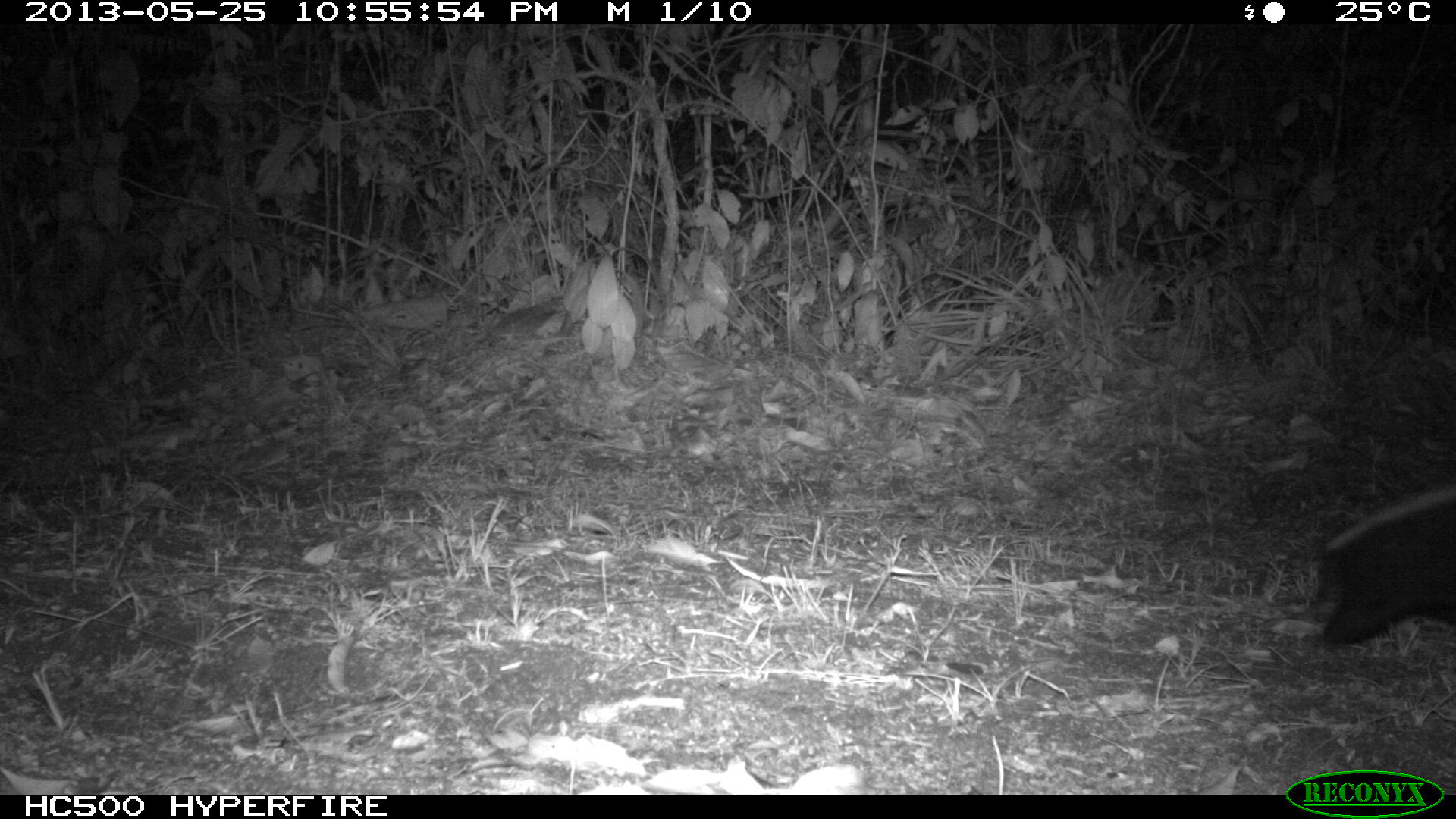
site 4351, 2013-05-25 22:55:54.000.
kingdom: Animalia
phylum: Chordata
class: Mammalia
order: Carnivora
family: Mephitidae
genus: Conepatus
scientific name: Conepatus semistriatus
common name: striped hog-nosed skunk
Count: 1.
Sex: female.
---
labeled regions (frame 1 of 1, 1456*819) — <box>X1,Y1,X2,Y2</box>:
conepatus semistriatus: <box>1317,482,1456,647</box>